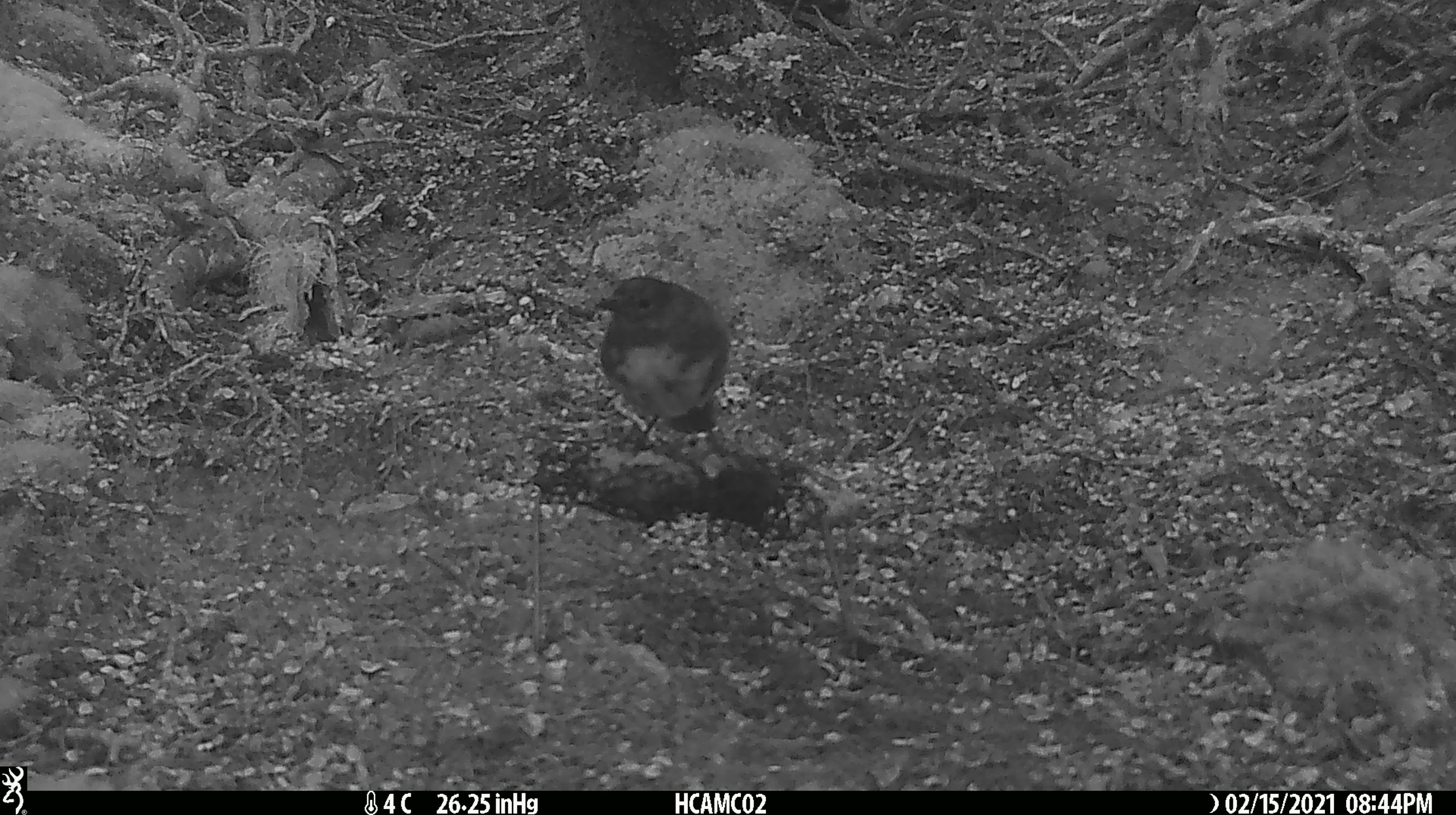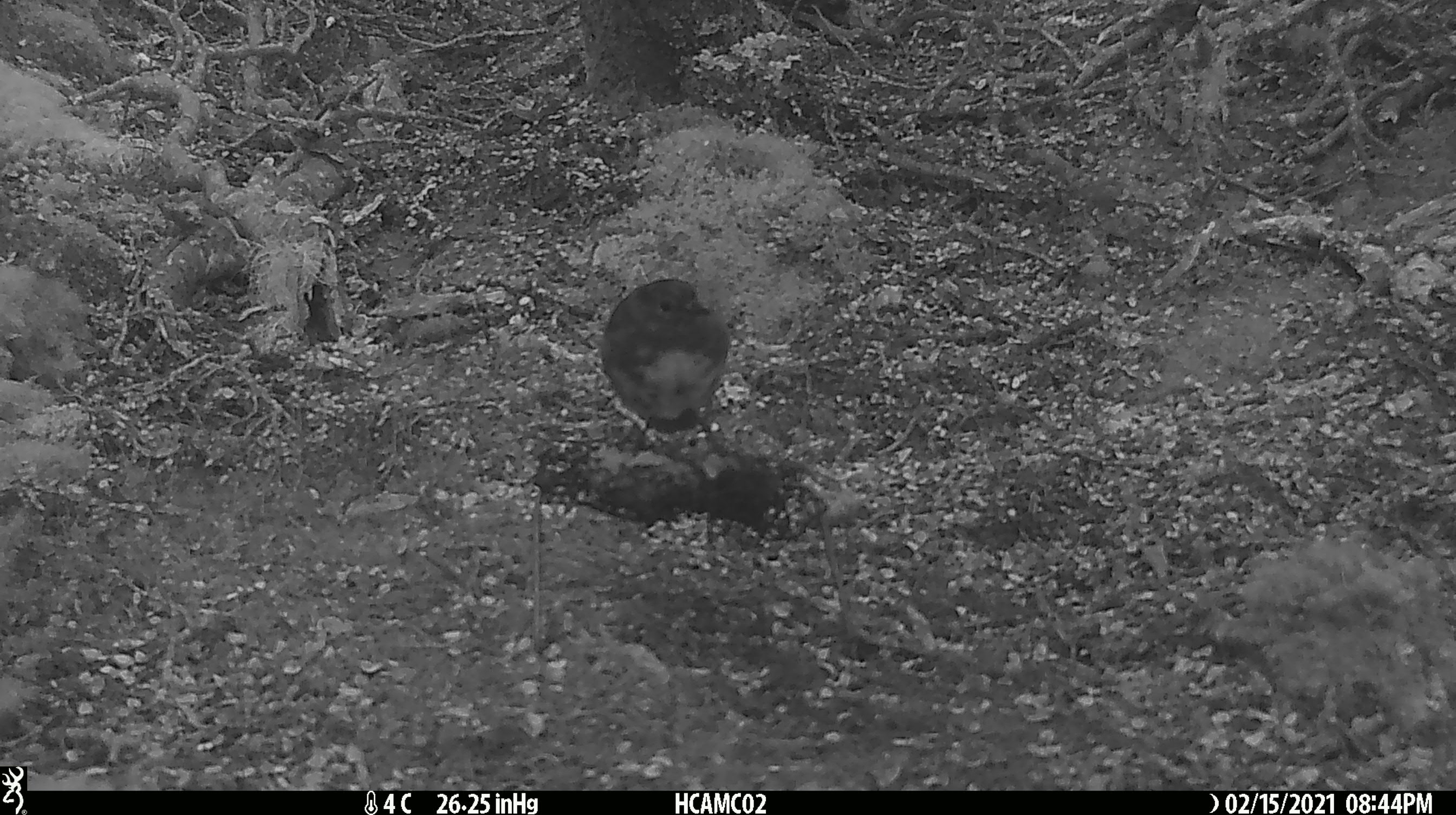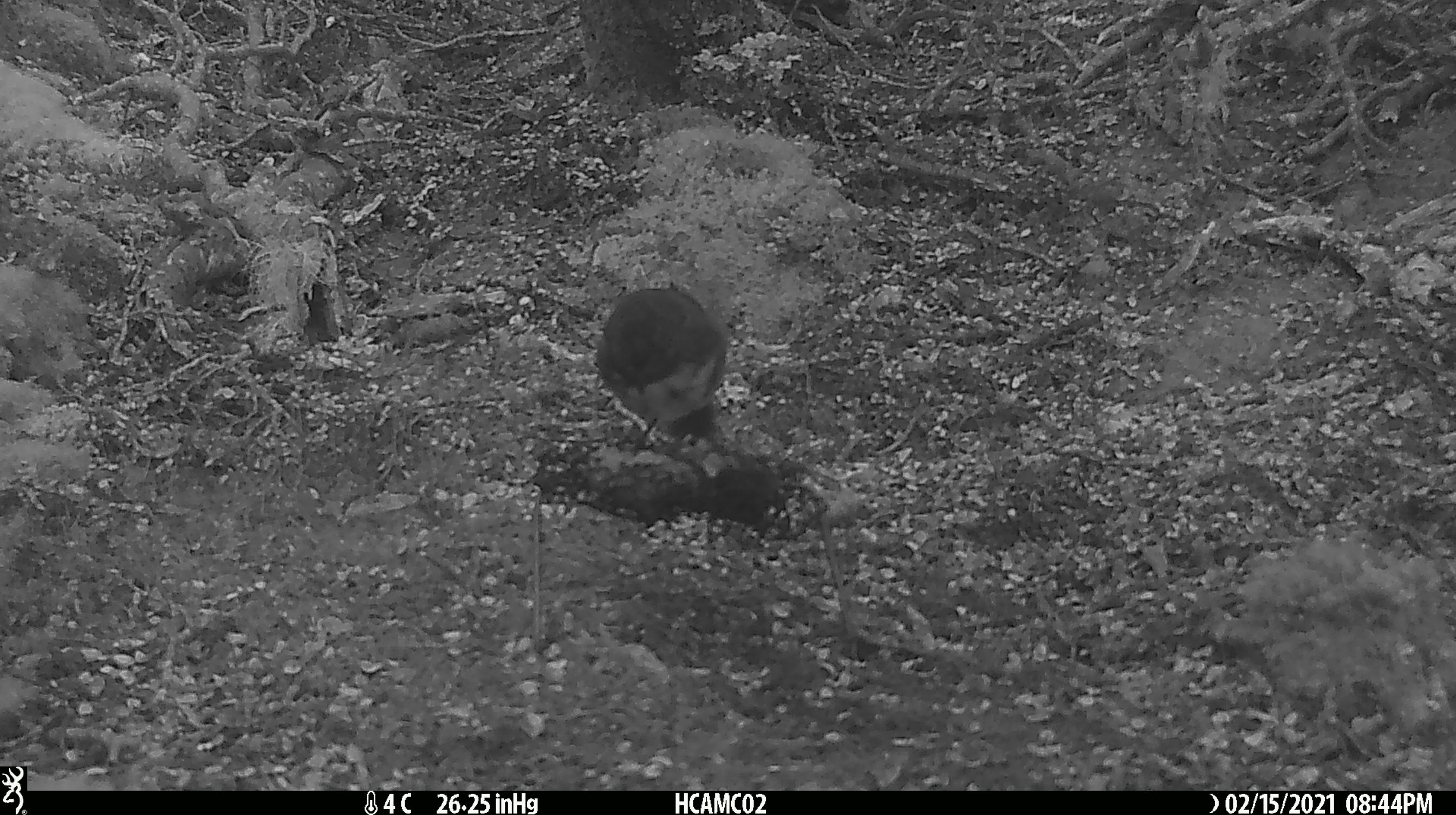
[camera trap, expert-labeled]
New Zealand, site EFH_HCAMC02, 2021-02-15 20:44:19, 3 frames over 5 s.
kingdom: Animalia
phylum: Chordata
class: Aves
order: Passeriformes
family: Petroicidae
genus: Petroica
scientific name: Petroica australis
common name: new zealand robin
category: robin